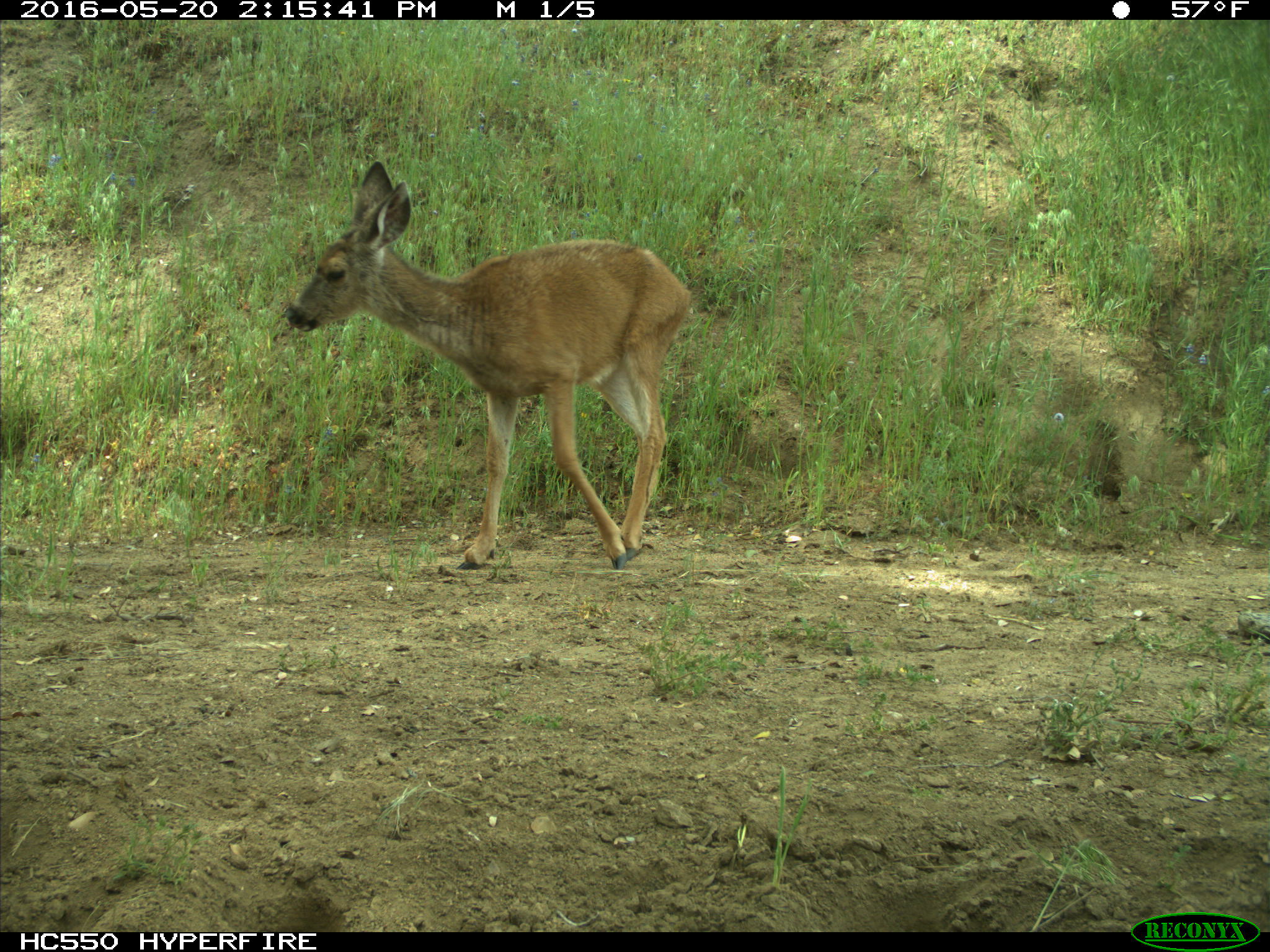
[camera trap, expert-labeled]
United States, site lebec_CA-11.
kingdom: Animalia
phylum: Chordata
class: Mammalia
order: Artiodactyla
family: Cervidae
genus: Odocoileus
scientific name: Odocoileus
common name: deer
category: unidentified deer